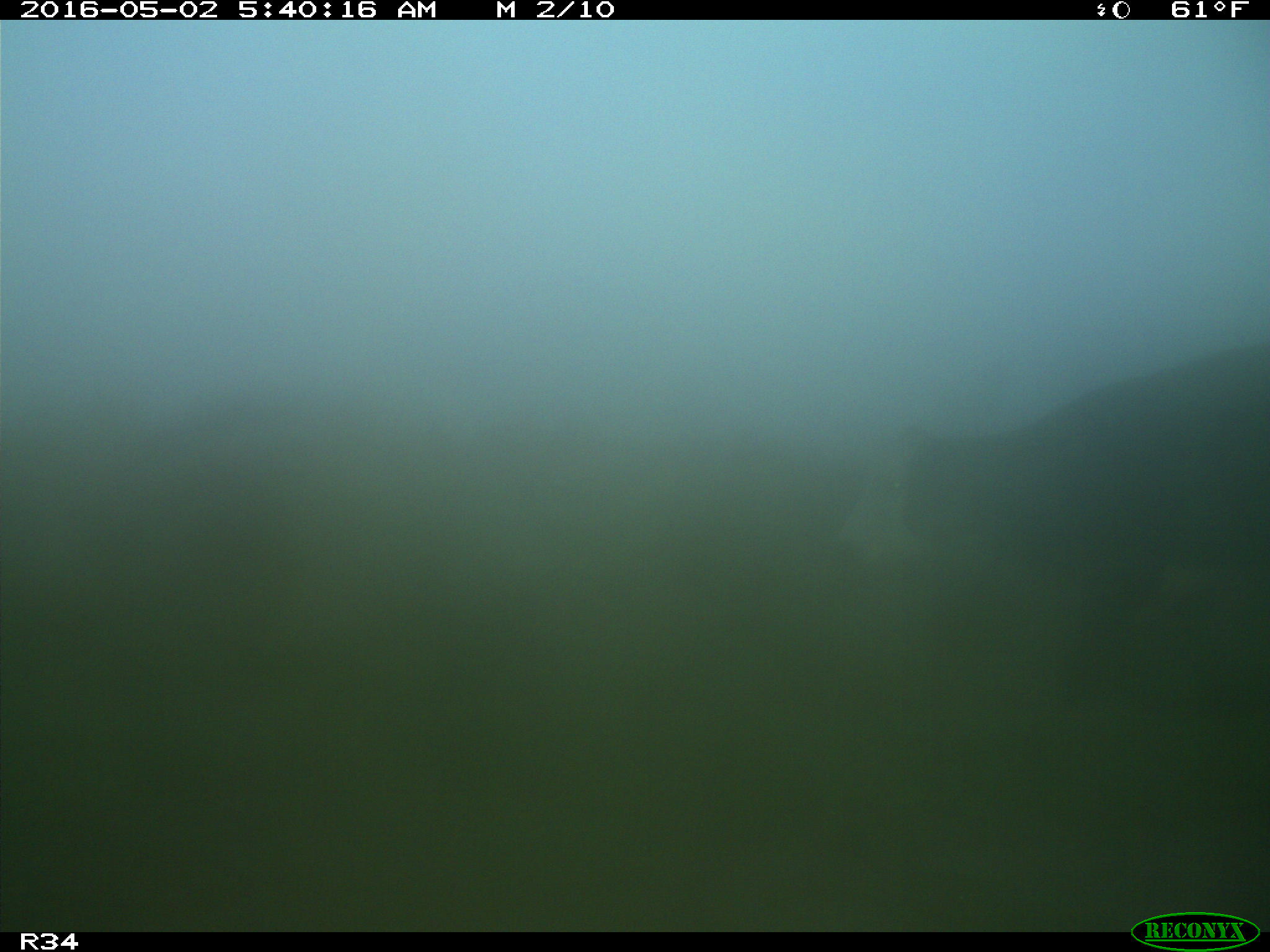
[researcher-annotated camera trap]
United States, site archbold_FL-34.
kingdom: Animalia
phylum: Chordata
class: Mammalia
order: Artiodactyla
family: Bovidae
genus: Bos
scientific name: Bos taurus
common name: domestic cow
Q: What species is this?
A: Bos taurus (domestic cow).